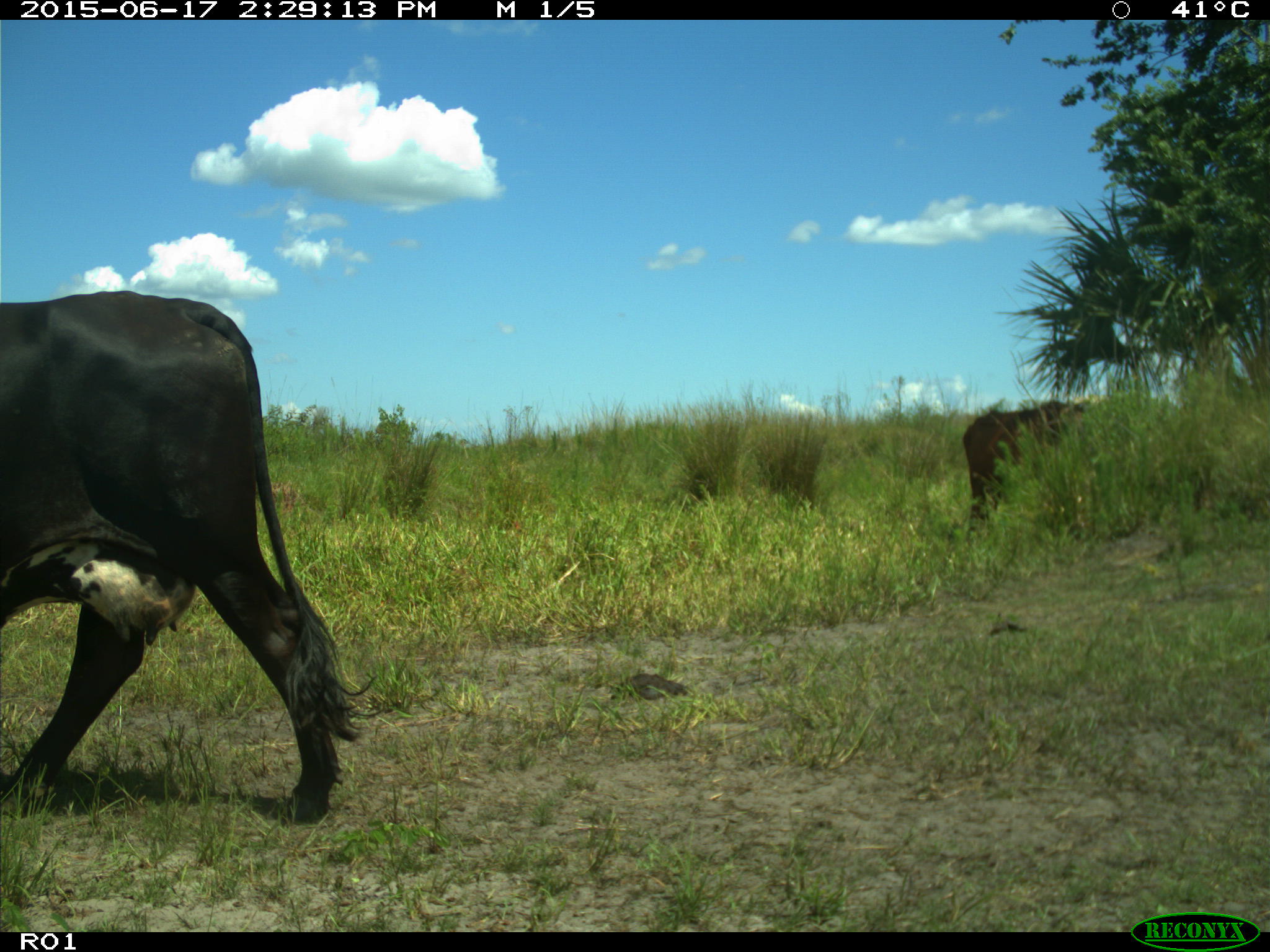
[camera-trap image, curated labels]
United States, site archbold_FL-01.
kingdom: Animalia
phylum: Chordata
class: Mammalia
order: Artiodactyla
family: Bovidae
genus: Bos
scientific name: Bos taurus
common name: domestic cow